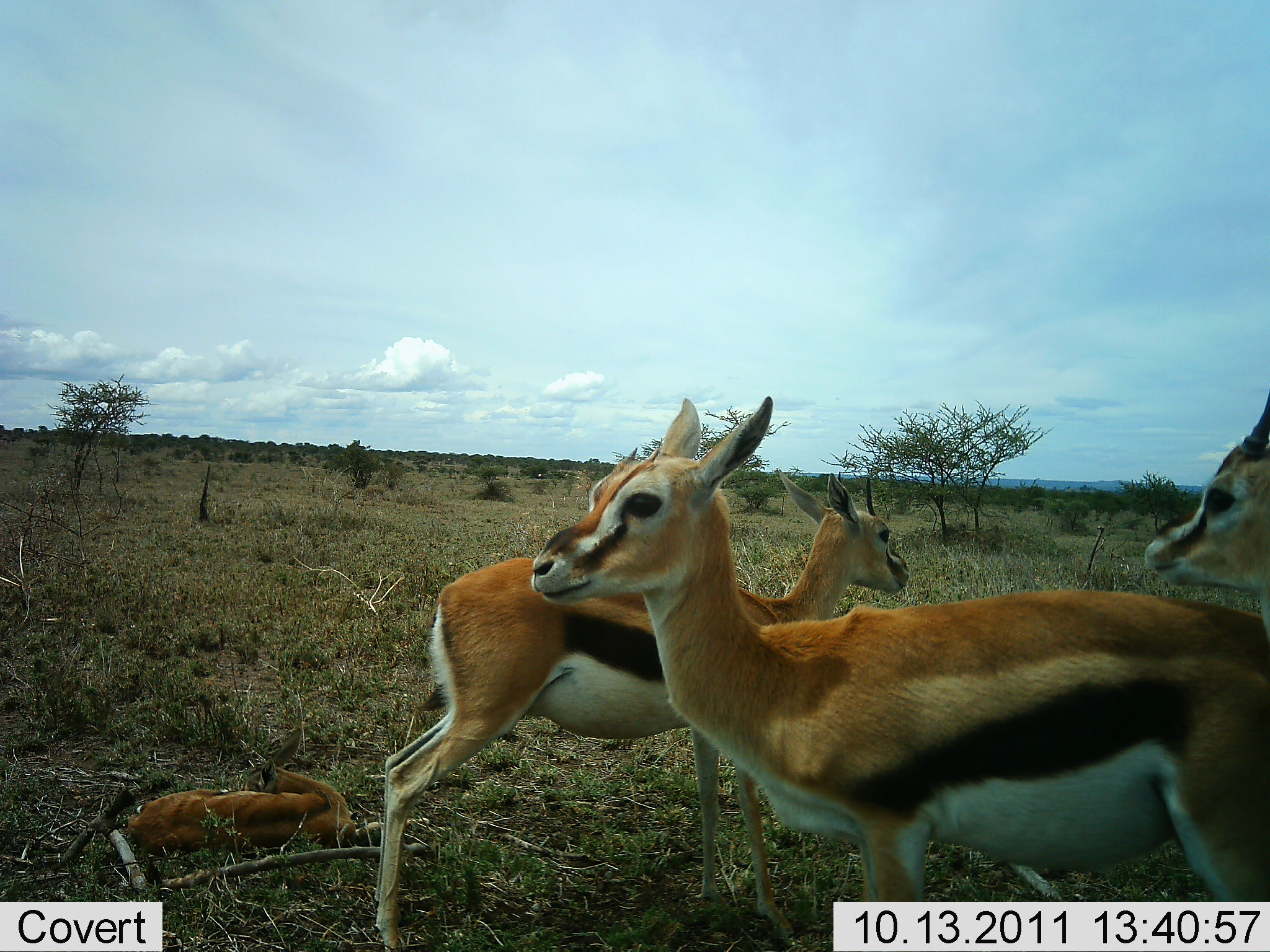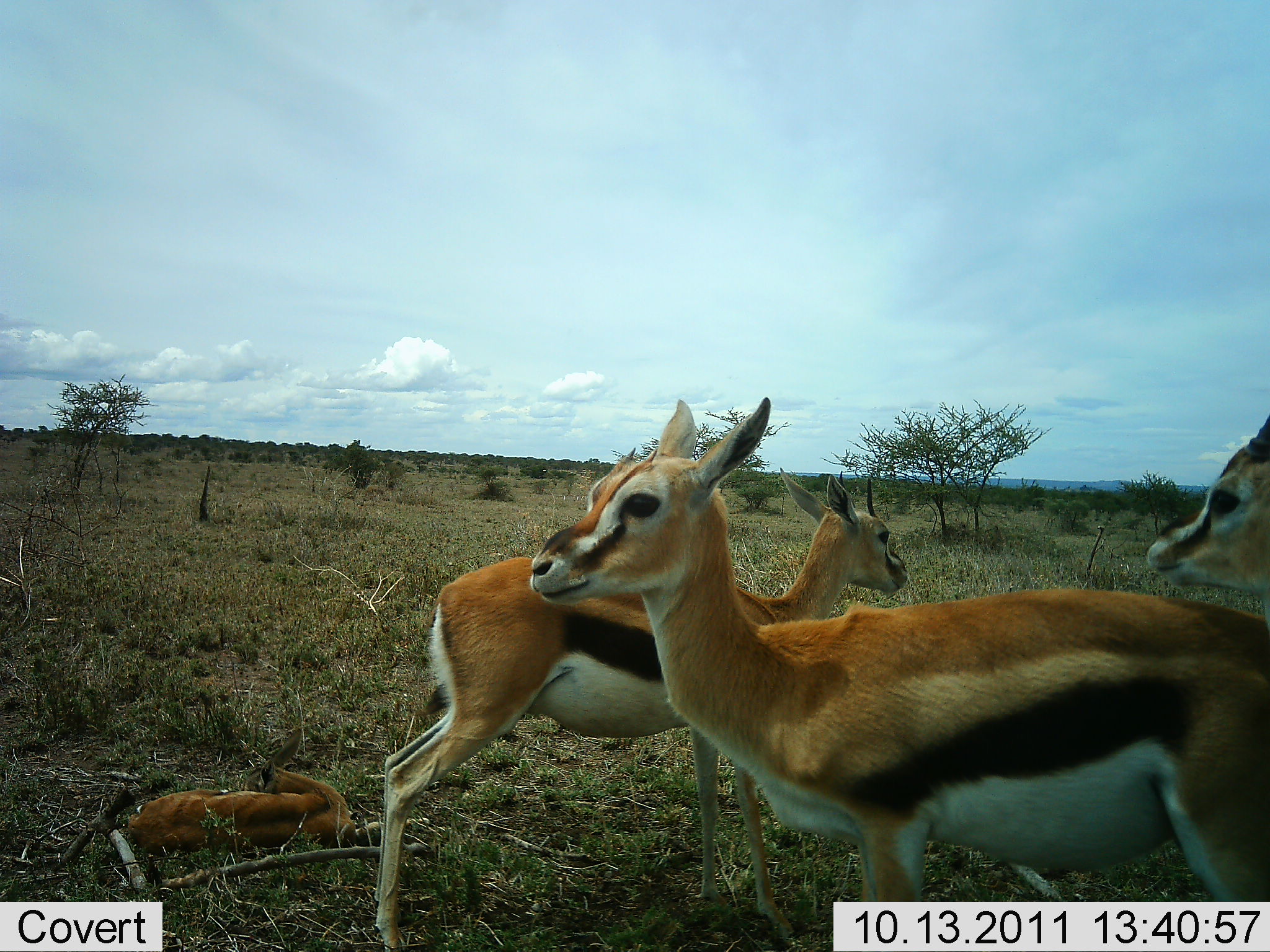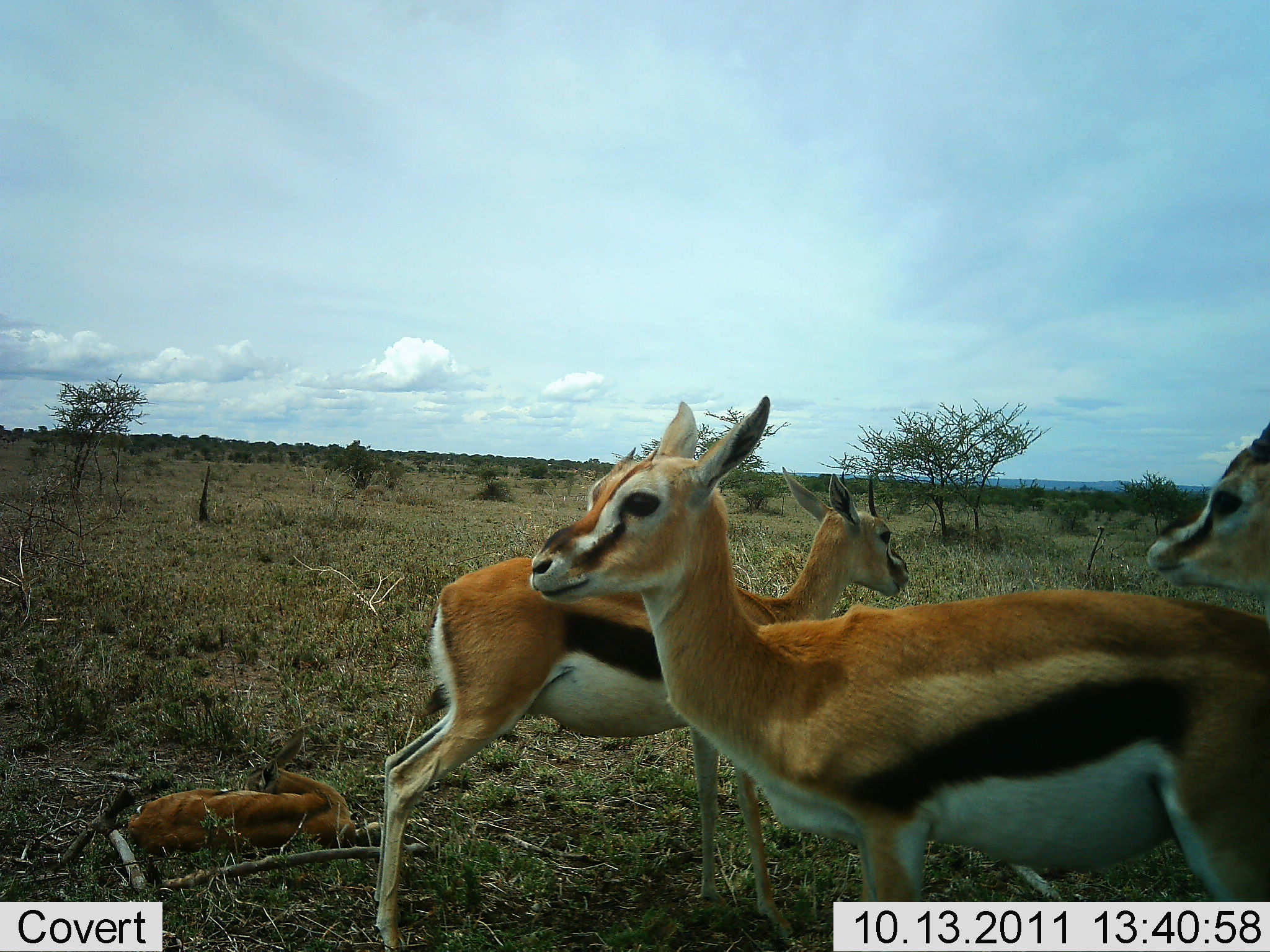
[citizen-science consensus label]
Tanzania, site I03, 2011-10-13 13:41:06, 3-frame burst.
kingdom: Animalia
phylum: Chordata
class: Mammalia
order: Artiodactyla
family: Bovidae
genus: Eudorcas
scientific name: Eudorcas thomsonii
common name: thomson's gazelle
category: gazellethomsons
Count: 4.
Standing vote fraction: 83%.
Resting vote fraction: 67%.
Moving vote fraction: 0%.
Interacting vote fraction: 0%.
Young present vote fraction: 58%.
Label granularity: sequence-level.